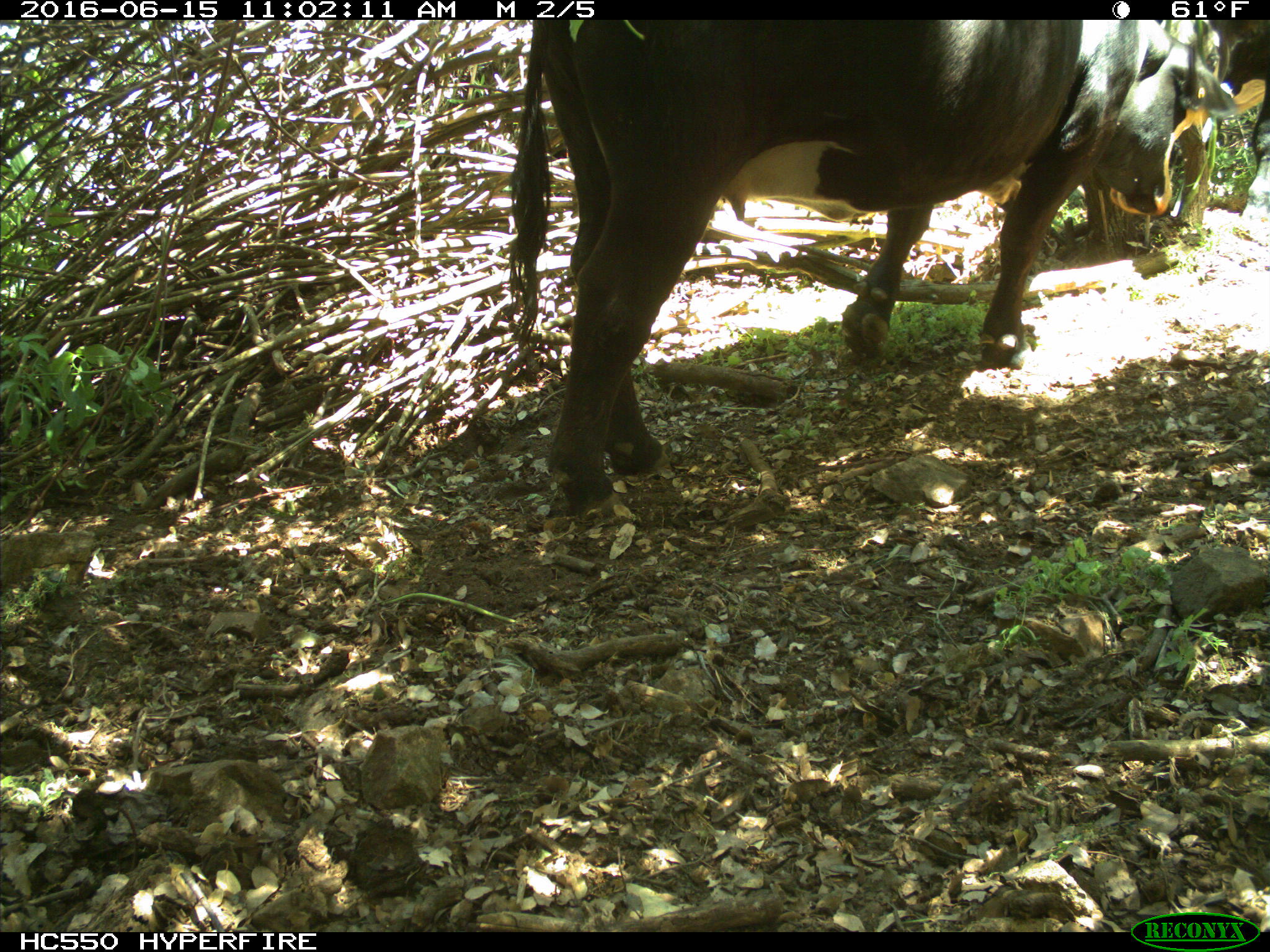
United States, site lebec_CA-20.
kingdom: Animalia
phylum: Chordata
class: Mammalia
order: Artiodactyla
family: Bovidae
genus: Bos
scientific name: Bos taurus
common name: domestic cow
Bos taurus (domestic cow).